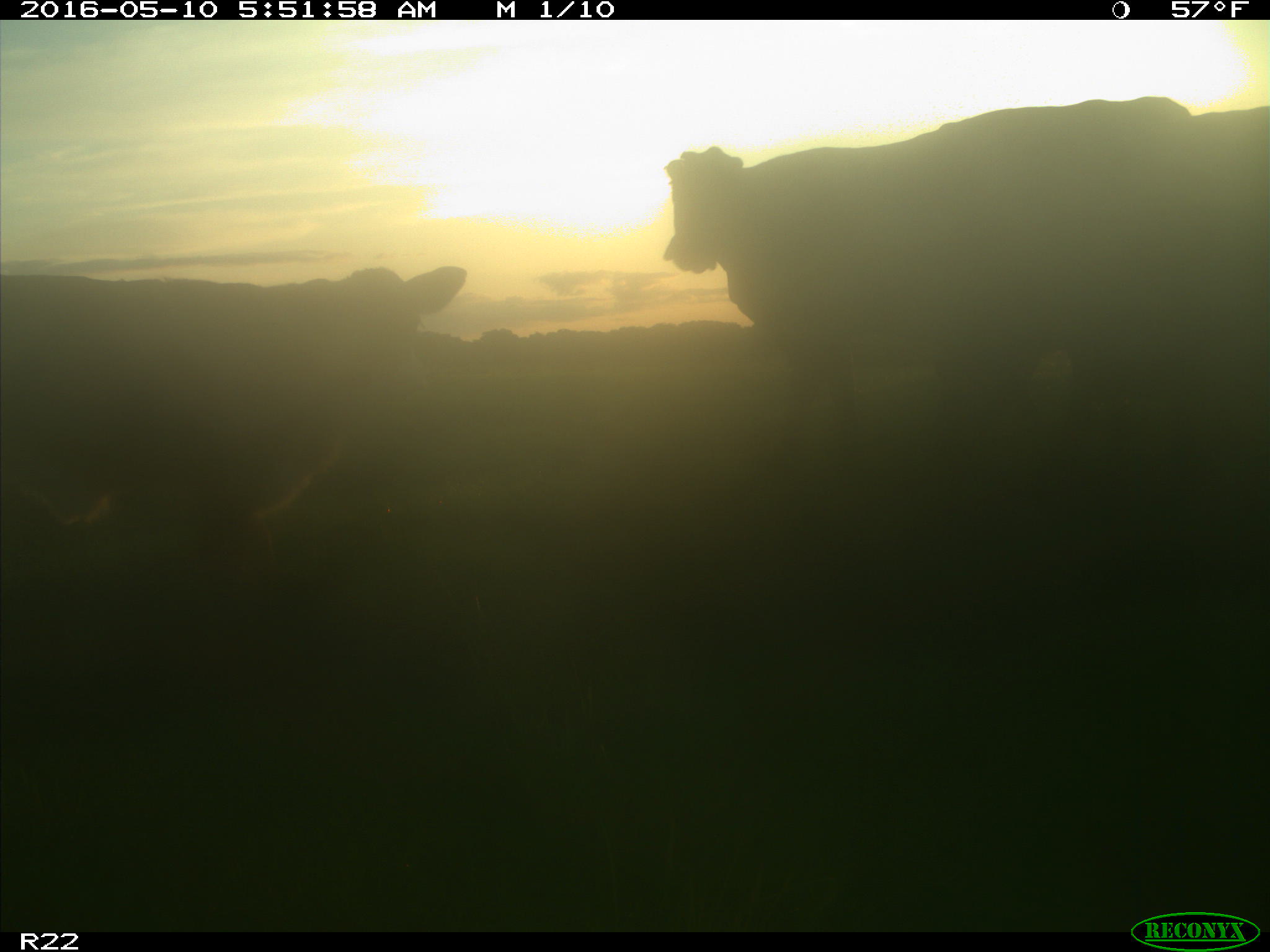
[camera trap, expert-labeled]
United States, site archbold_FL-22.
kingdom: Animalia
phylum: Chordata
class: Mammalia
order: Artiodactyla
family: Bovidae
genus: Bos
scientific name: Bos taurus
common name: domestic cow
Bos taurus (domestic cow).